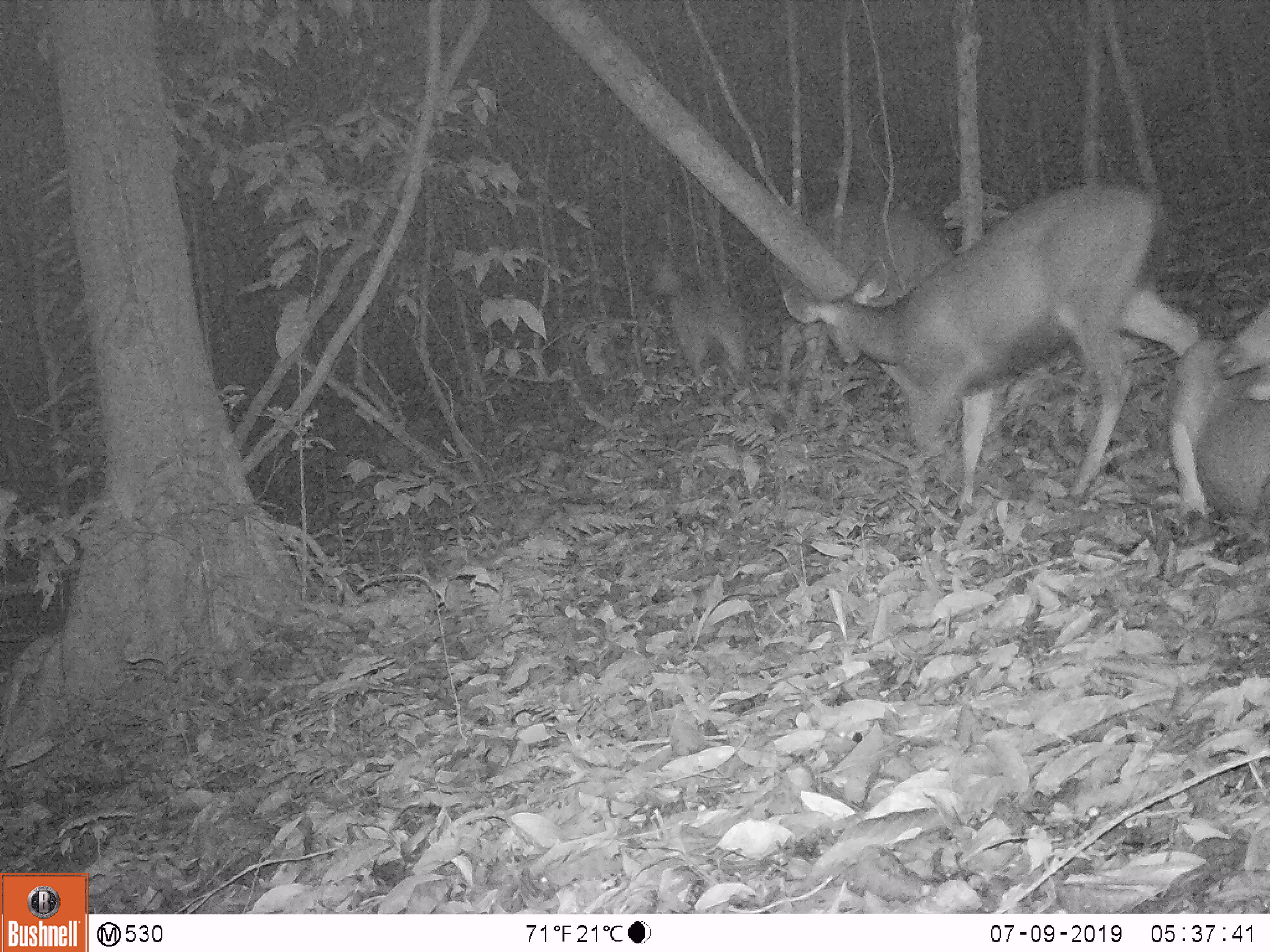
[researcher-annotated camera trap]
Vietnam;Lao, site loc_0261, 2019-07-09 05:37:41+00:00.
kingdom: Animalia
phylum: Chordata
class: Mammalia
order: Artiodactyla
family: Cervidae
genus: Rusa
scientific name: Rusa unicolor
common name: sambar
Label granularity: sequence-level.